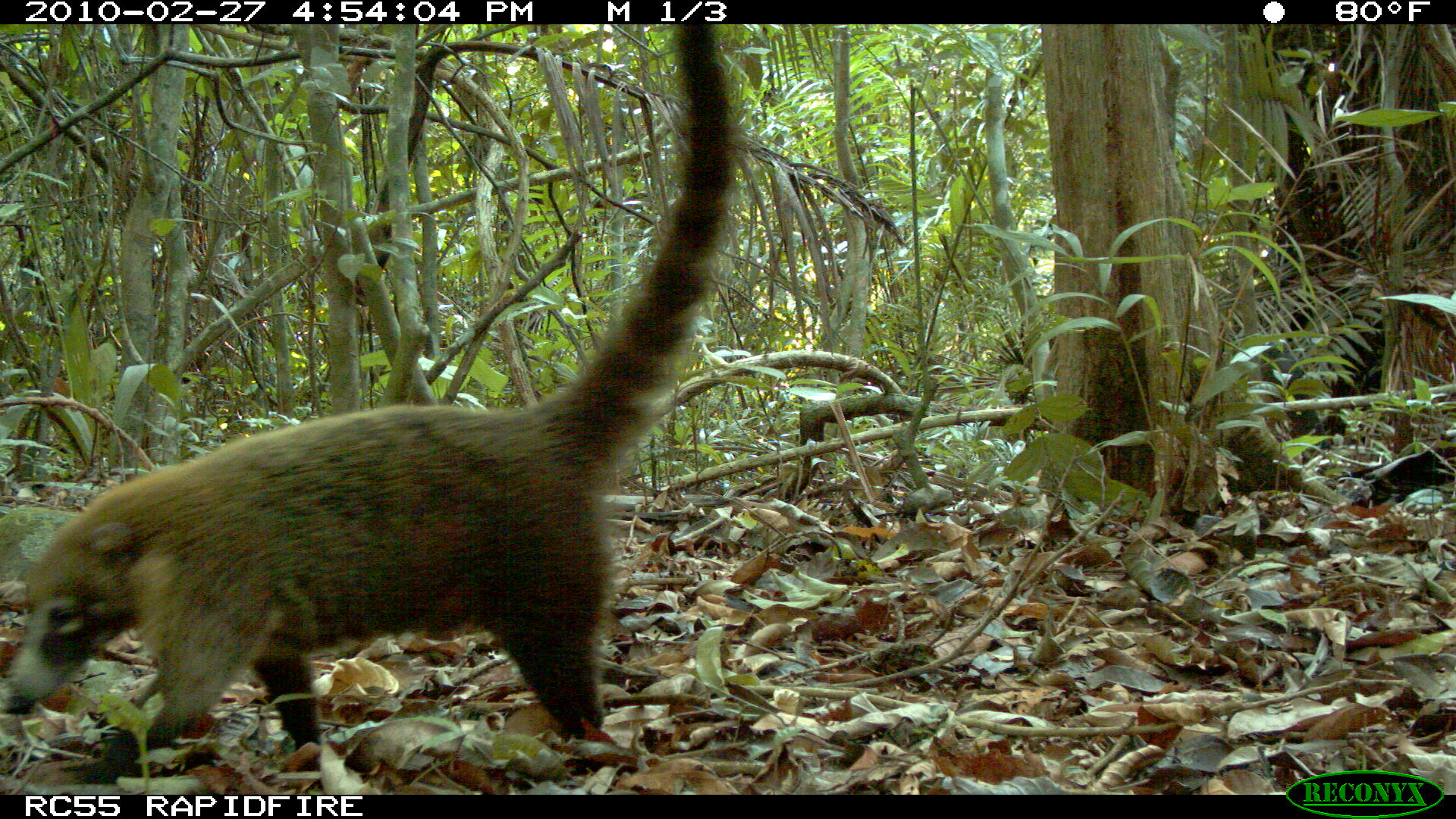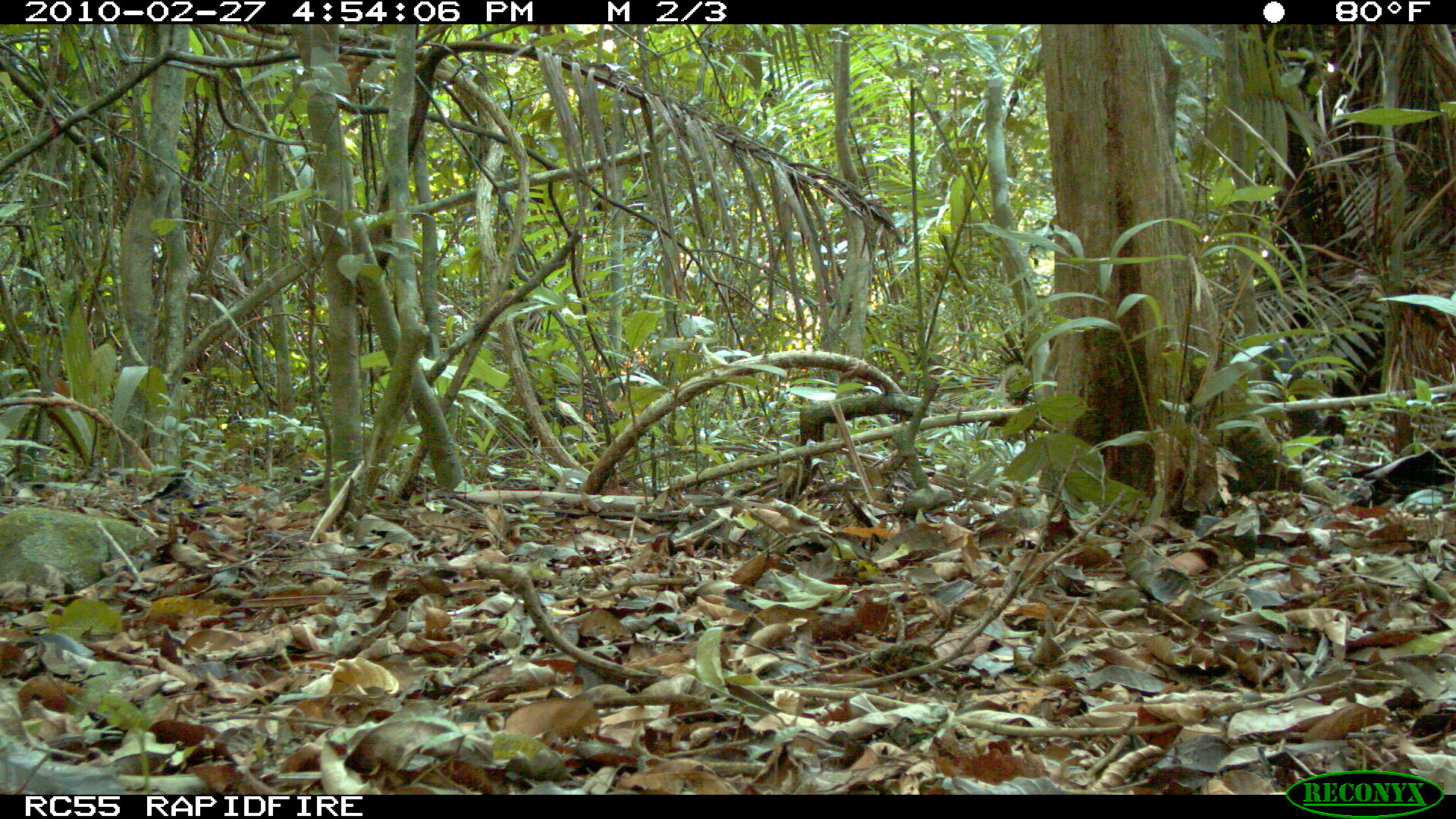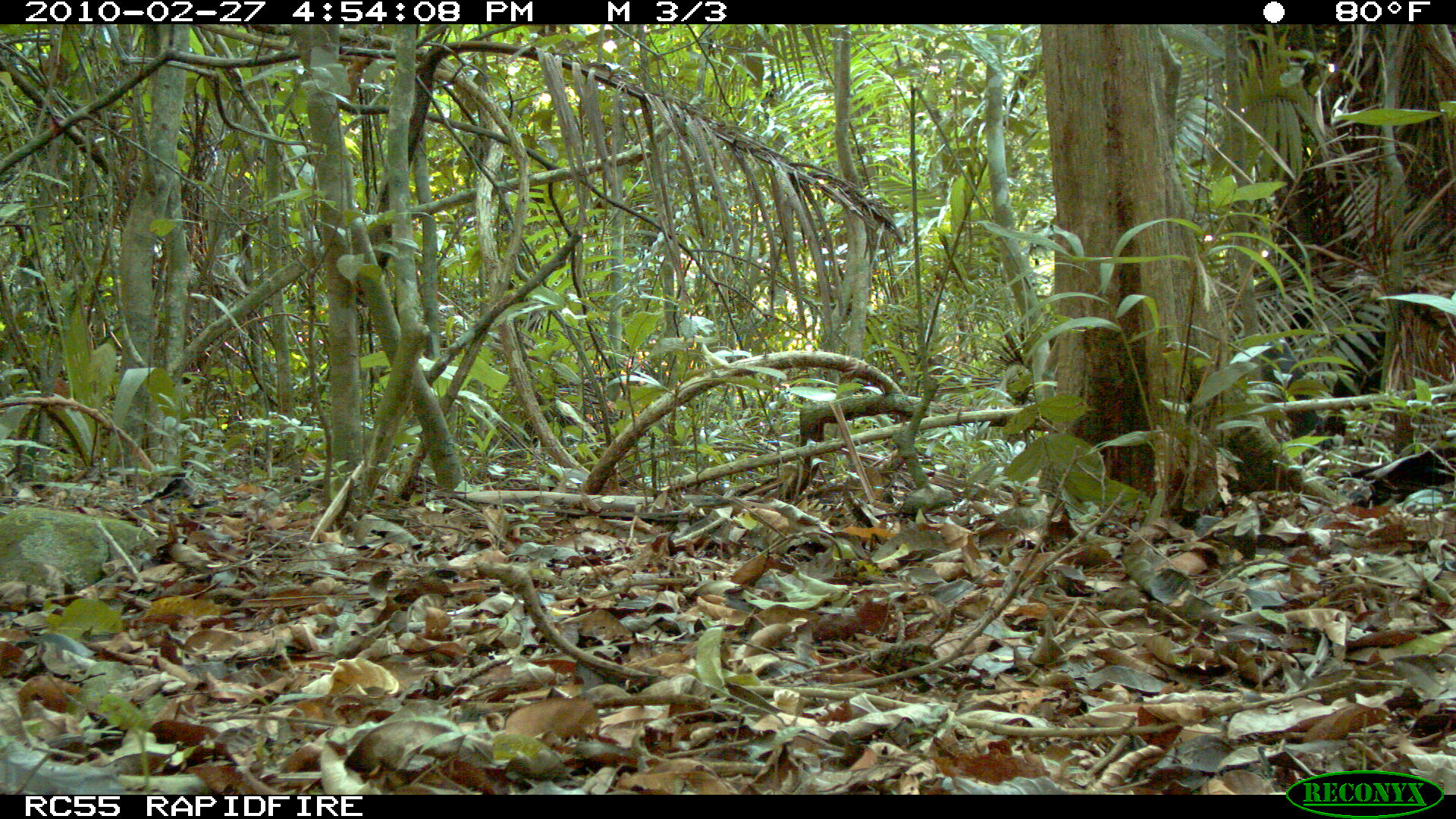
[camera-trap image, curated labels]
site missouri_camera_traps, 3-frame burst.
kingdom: Animalia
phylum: Chordata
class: Mammalia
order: Carnivora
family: Procyonidae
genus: Nasua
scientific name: Nasua narica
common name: white-nosed coati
White-nosed coati (Nasua narica). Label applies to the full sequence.